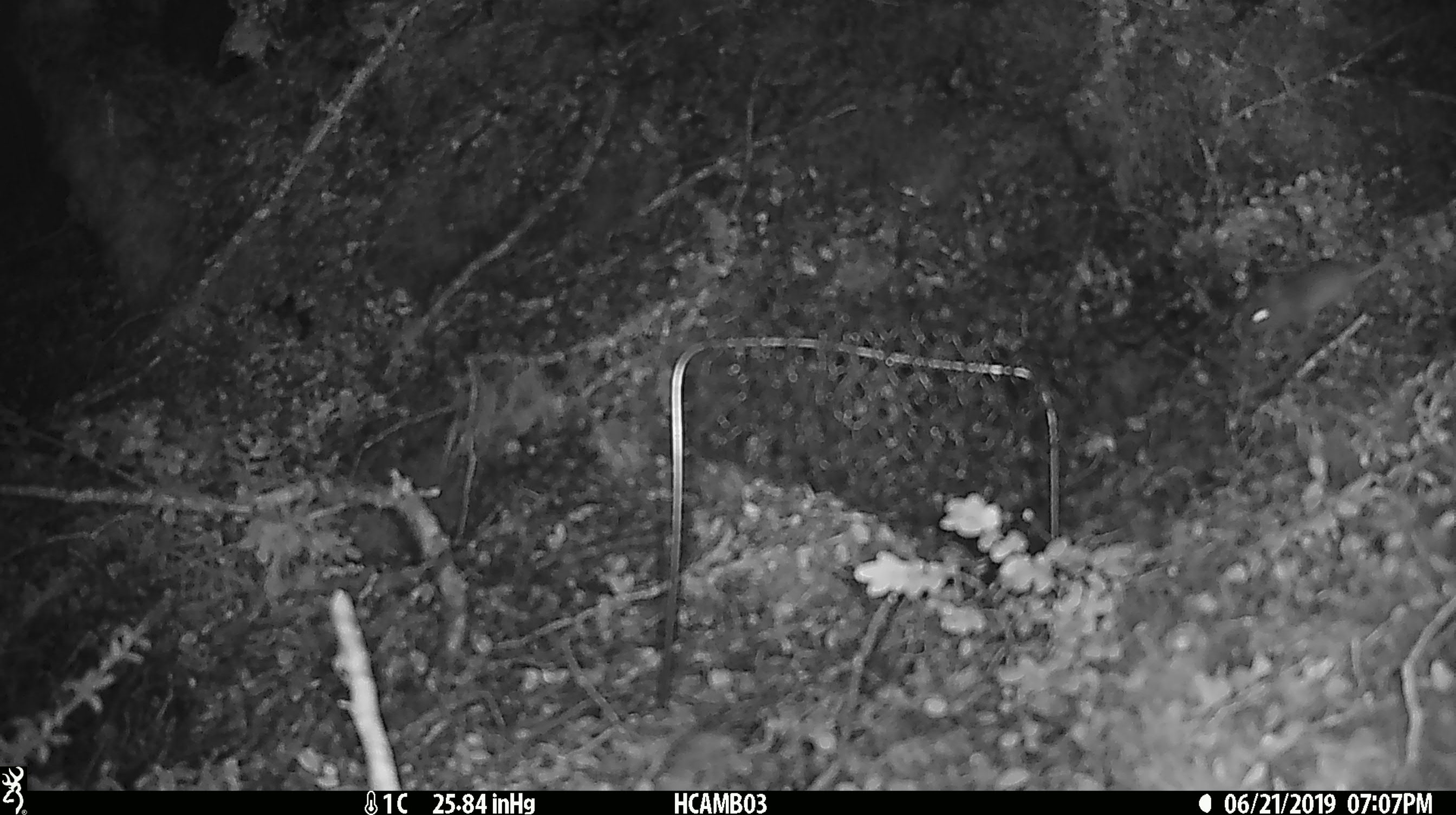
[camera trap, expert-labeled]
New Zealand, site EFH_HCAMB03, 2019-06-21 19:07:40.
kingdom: Animalia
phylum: Chordata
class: Mammalia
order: Rodentia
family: Muridae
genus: Mus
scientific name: Mus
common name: mouse